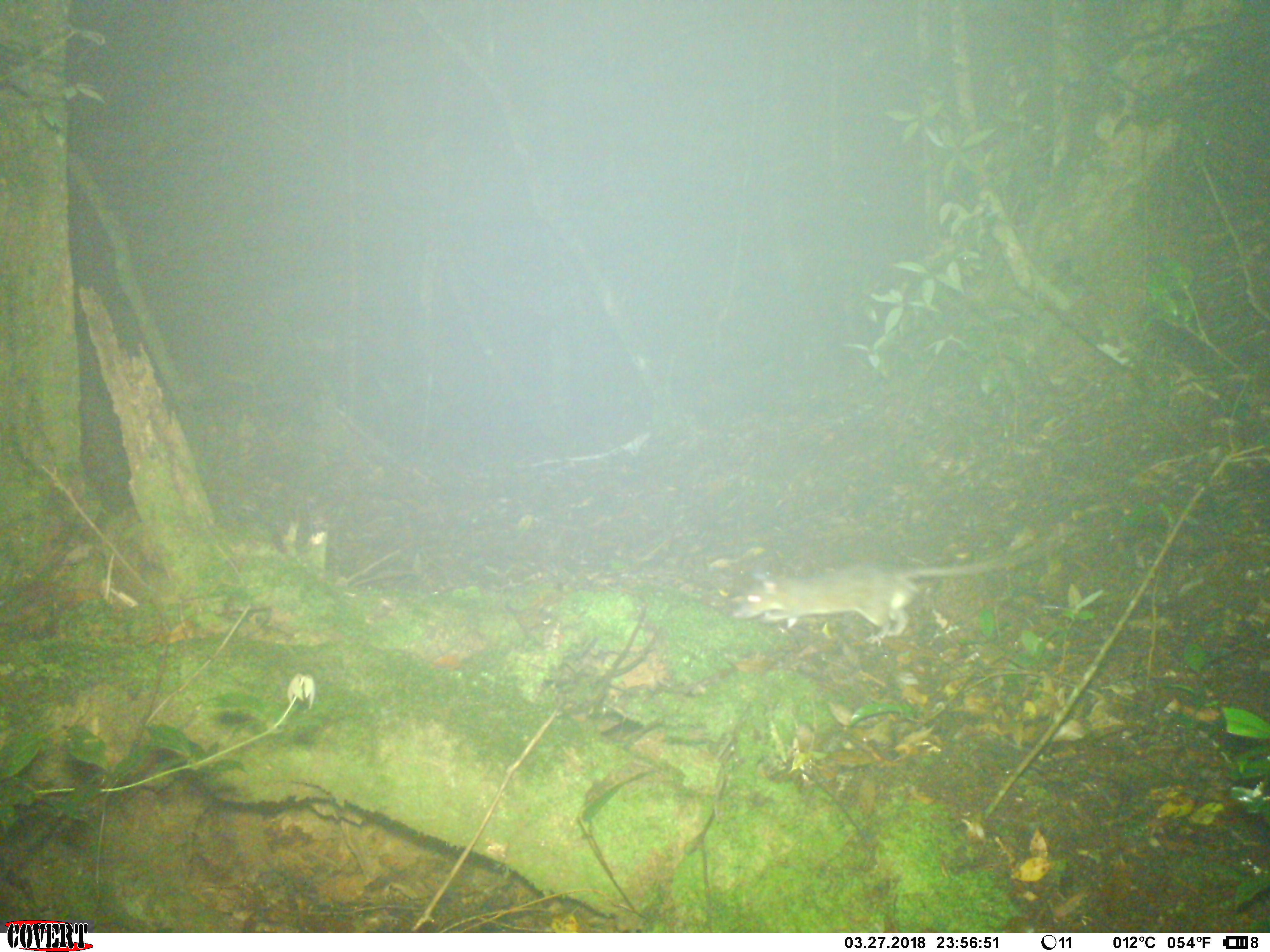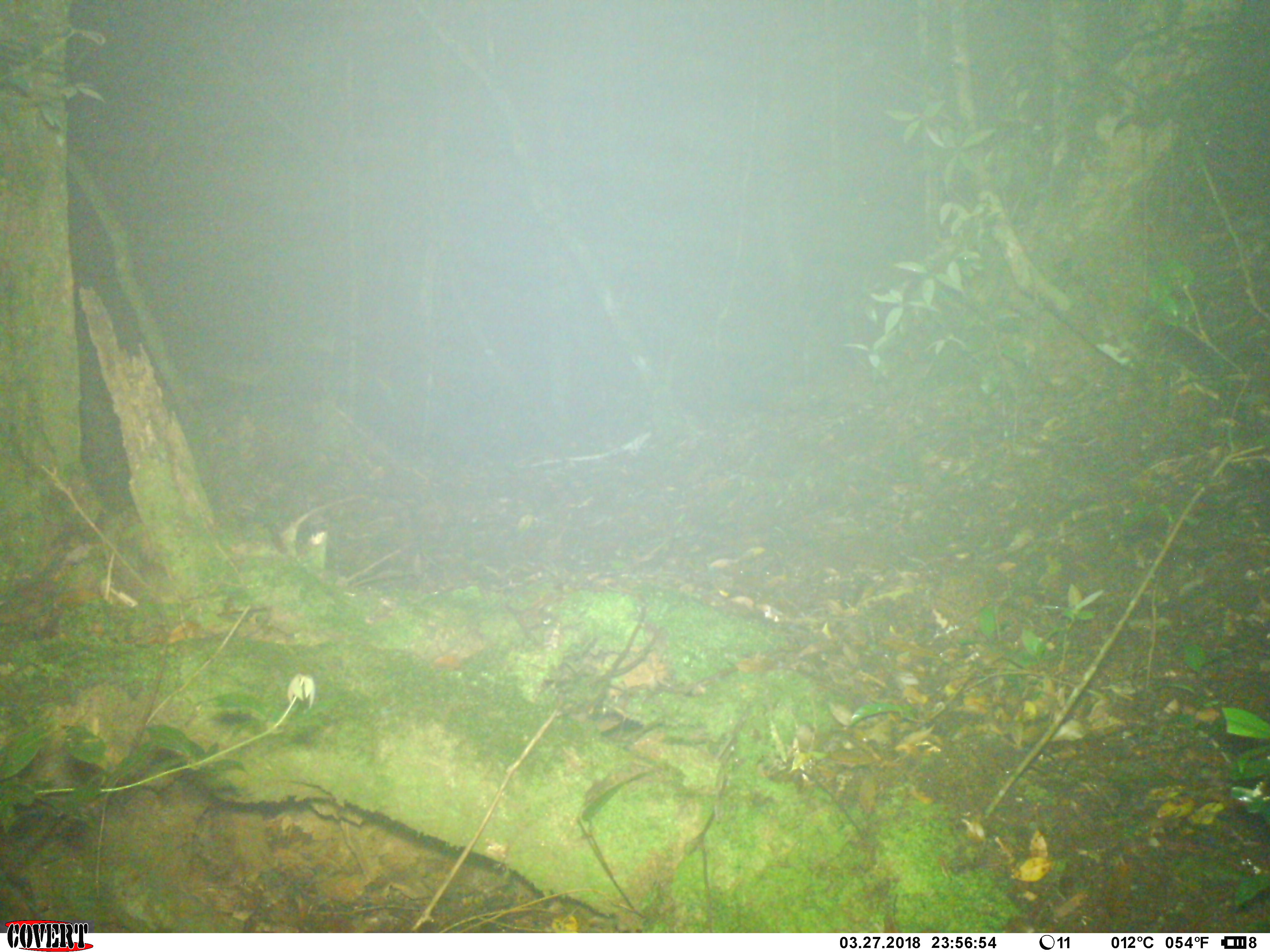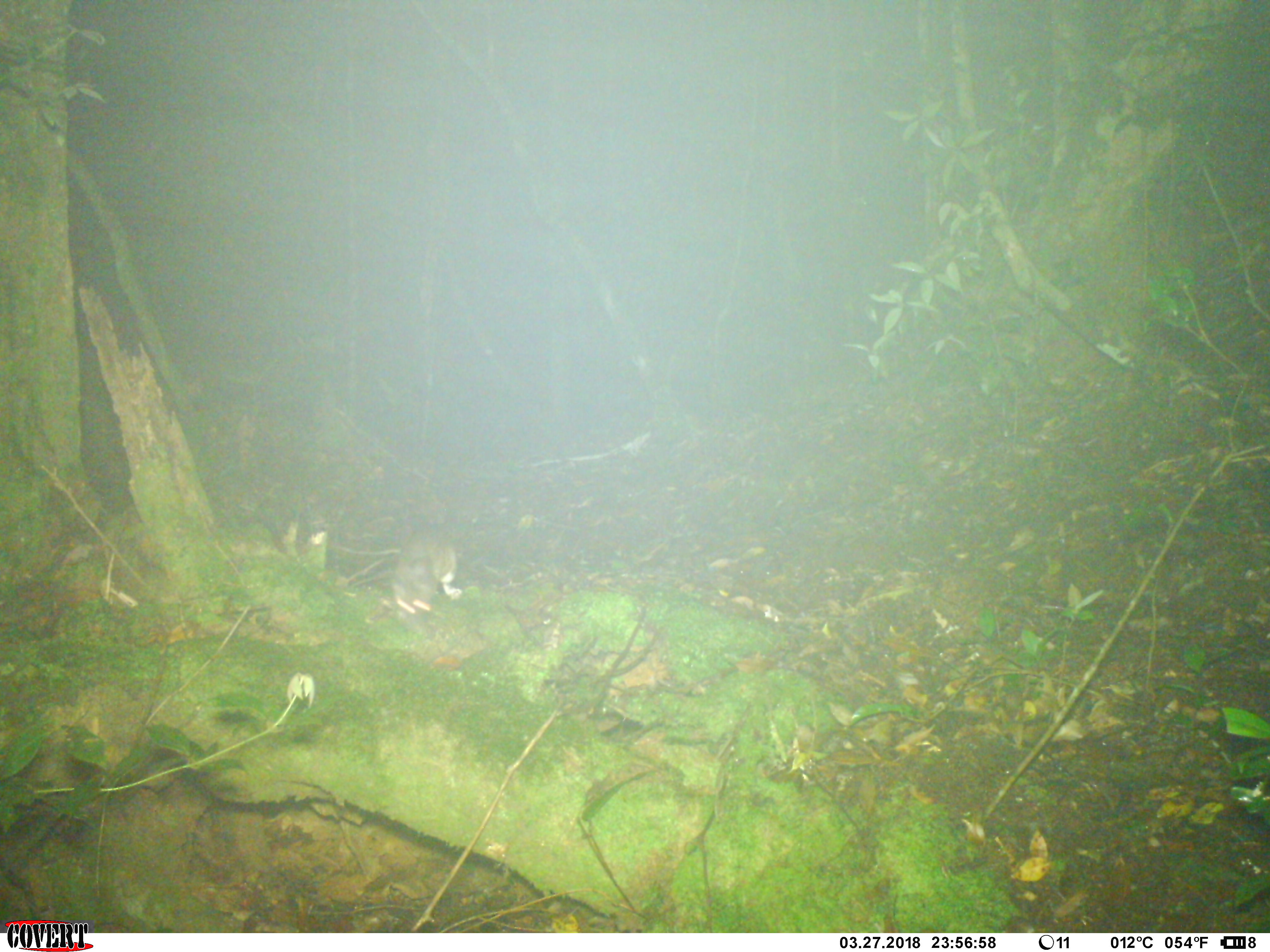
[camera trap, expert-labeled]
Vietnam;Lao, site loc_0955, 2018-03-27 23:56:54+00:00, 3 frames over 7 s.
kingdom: Animalia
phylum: Chordata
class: Mammalia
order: Rodentia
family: Muridae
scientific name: Muridae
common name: old-world mice and rats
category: unidentified murid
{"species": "unidentified murid (old-world mice and rats) (Muridae)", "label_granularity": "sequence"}